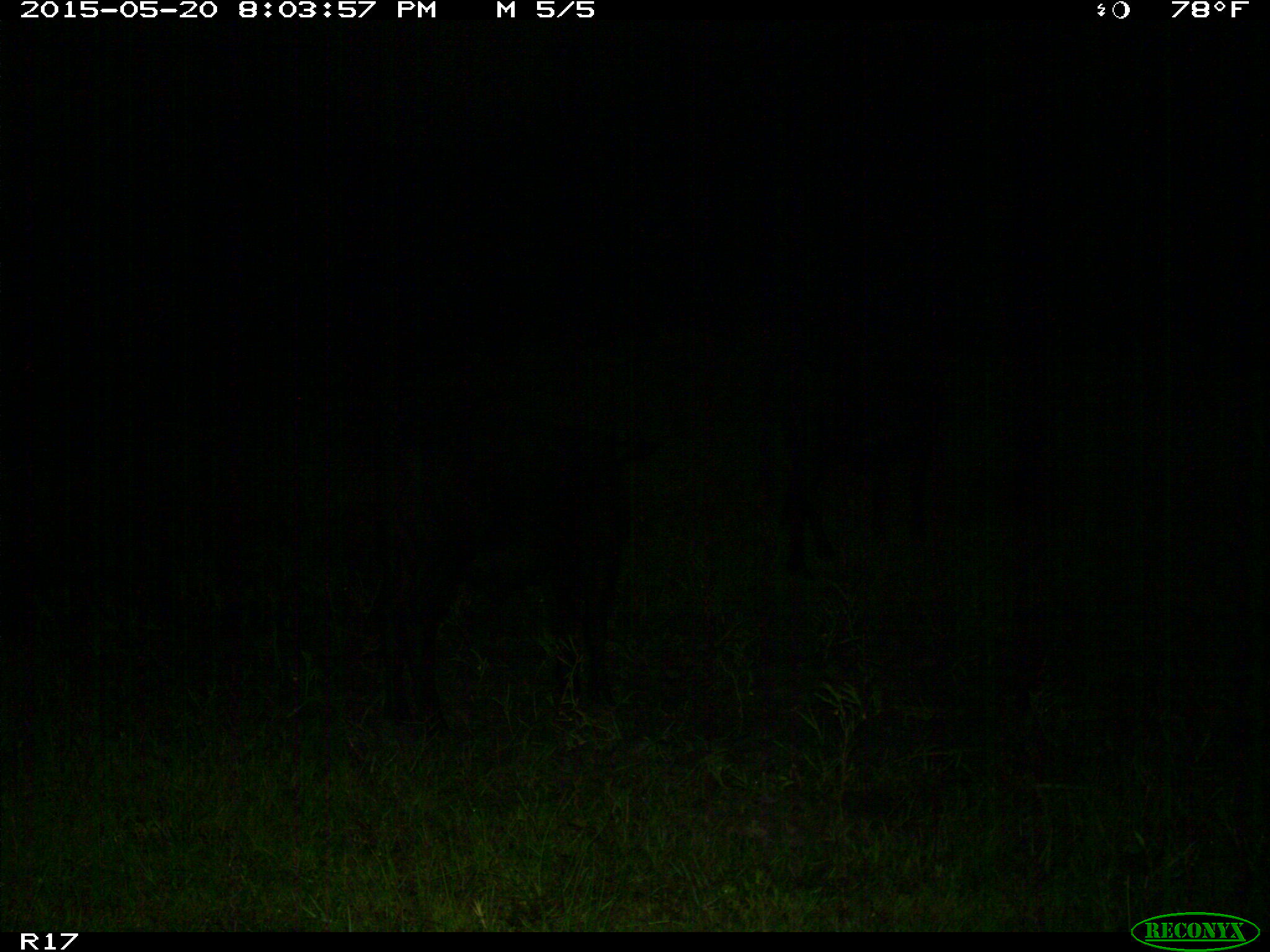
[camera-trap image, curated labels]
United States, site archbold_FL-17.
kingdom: Animalia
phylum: Chordata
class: Mammalia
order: Artiodactyla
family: Bovidae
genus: Bos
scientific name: Bos taurus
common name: domestic cow